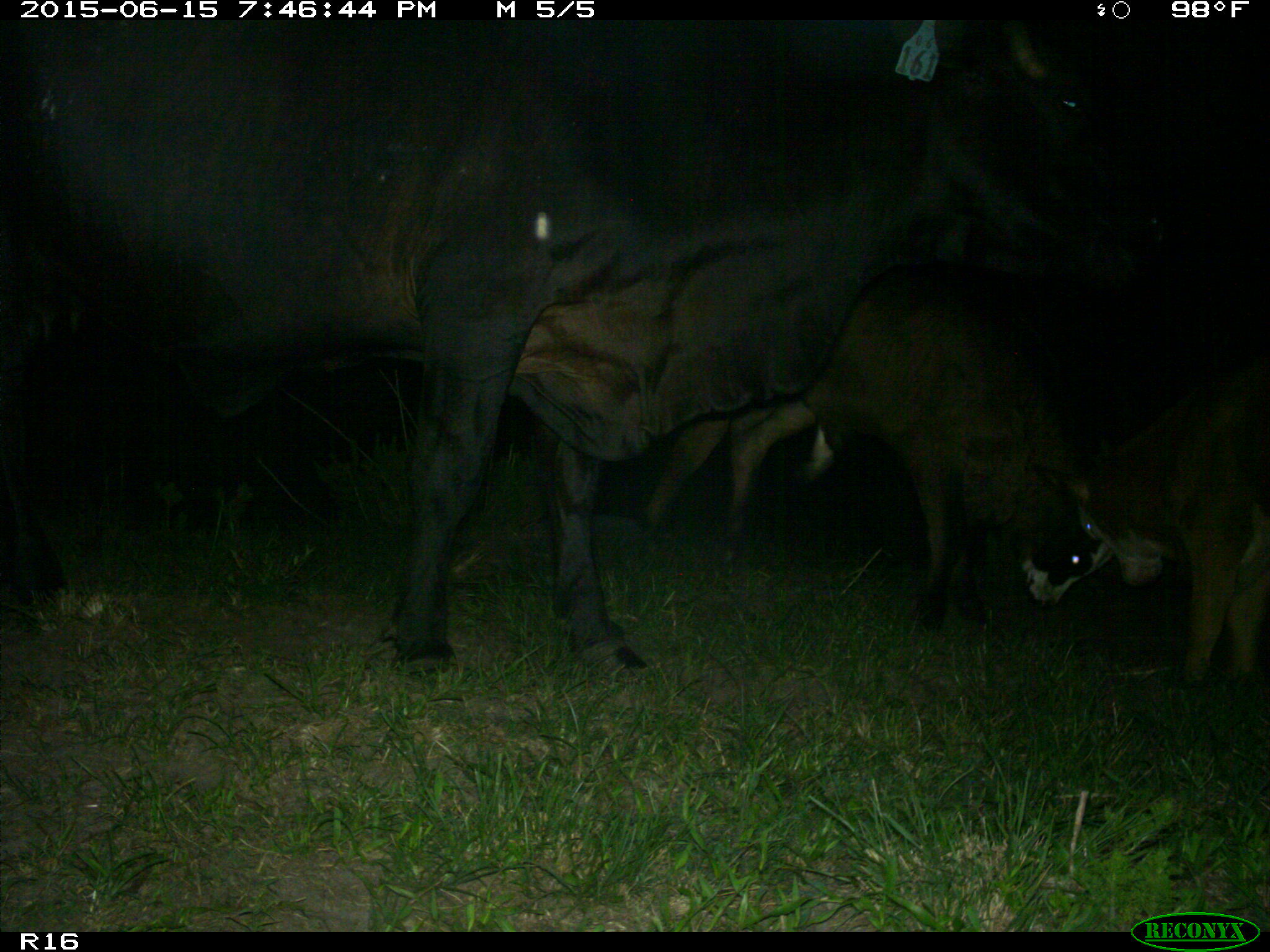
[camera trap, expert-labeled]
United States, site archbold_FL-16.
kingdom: Animalia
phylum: Chordata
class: Mammalia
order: Artiodactyla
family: Bovidae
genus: Bos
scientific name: Bos taurus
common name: domestic cow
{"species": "Bos taurus (domestic cow)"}